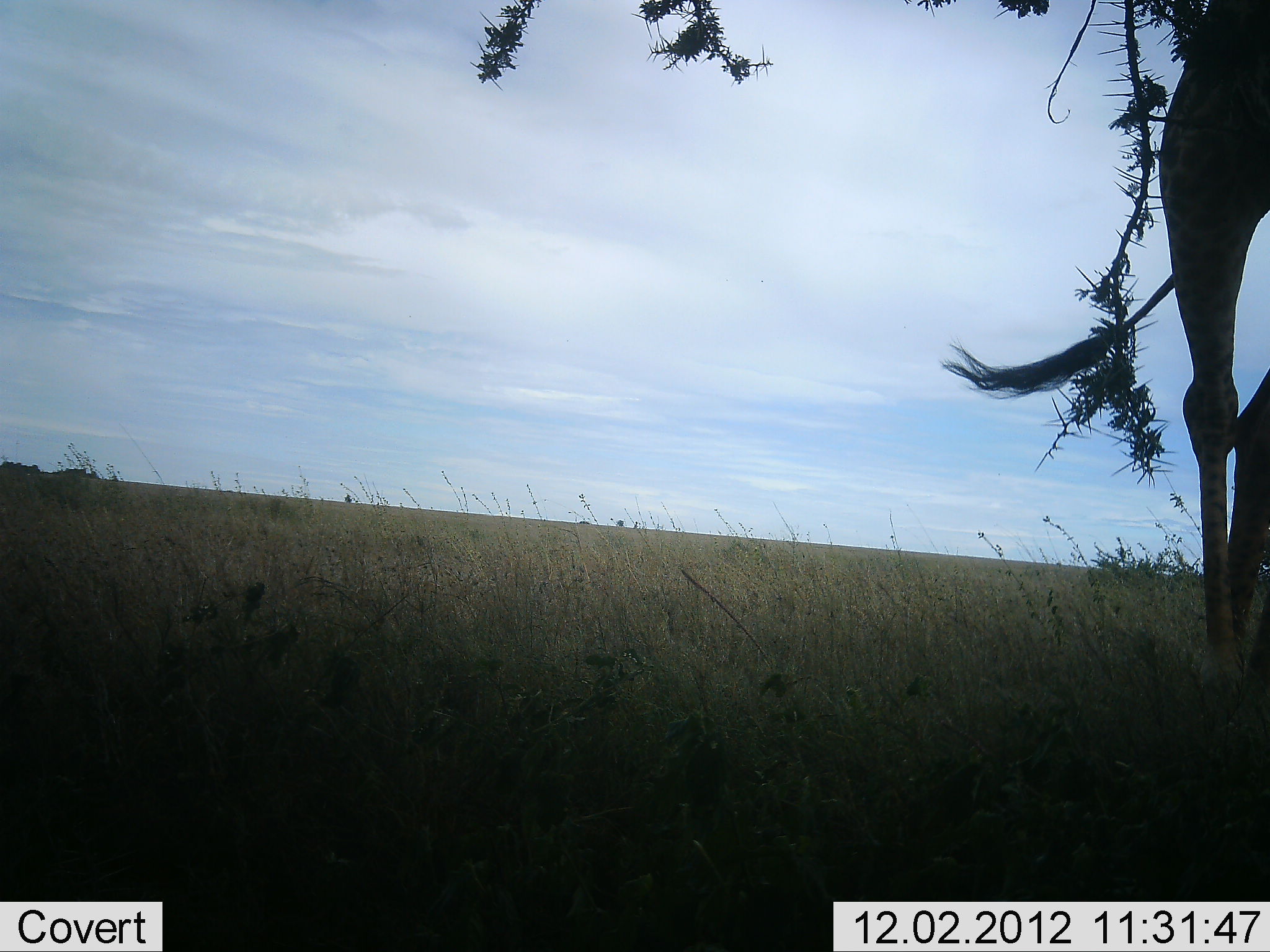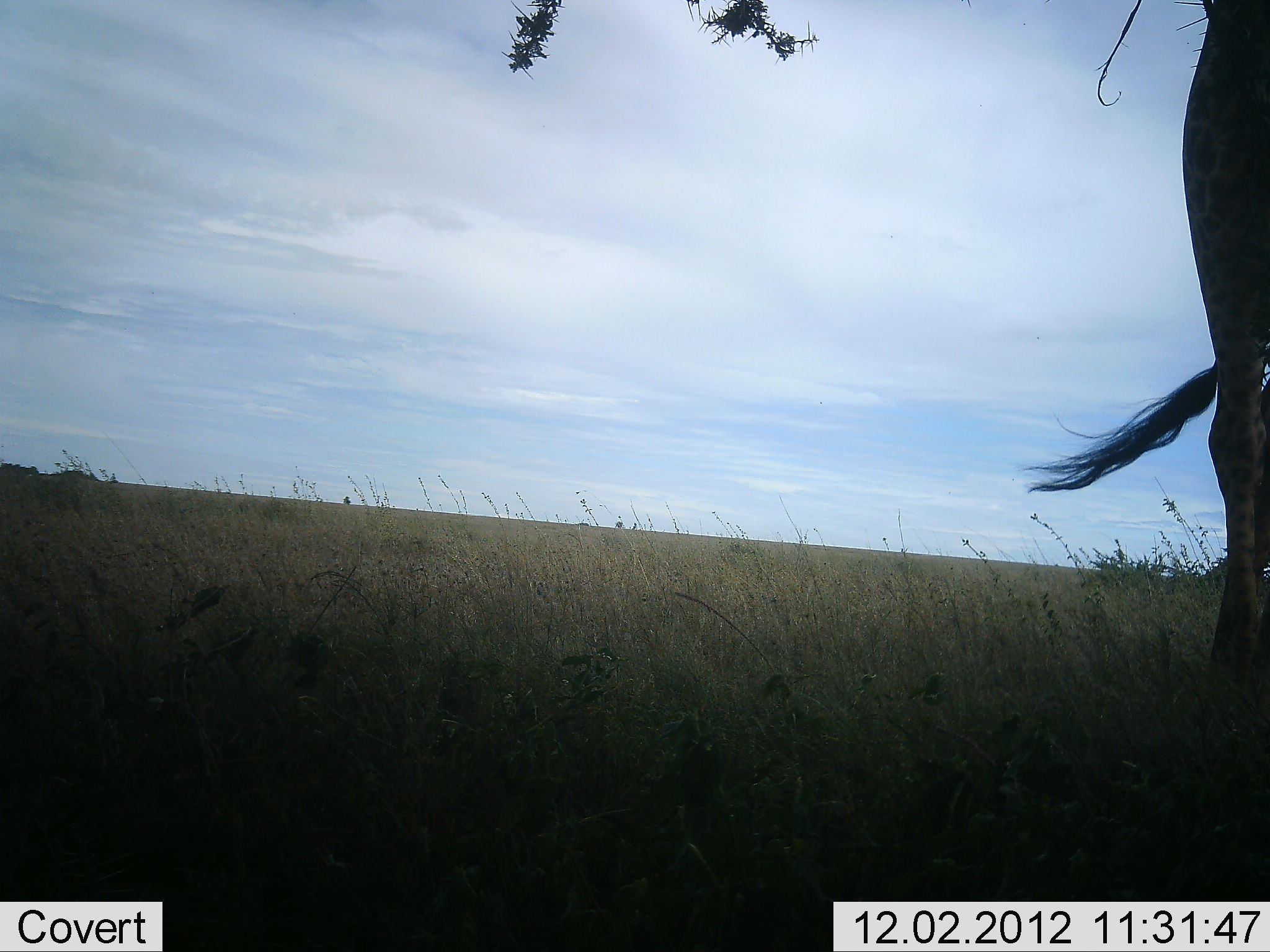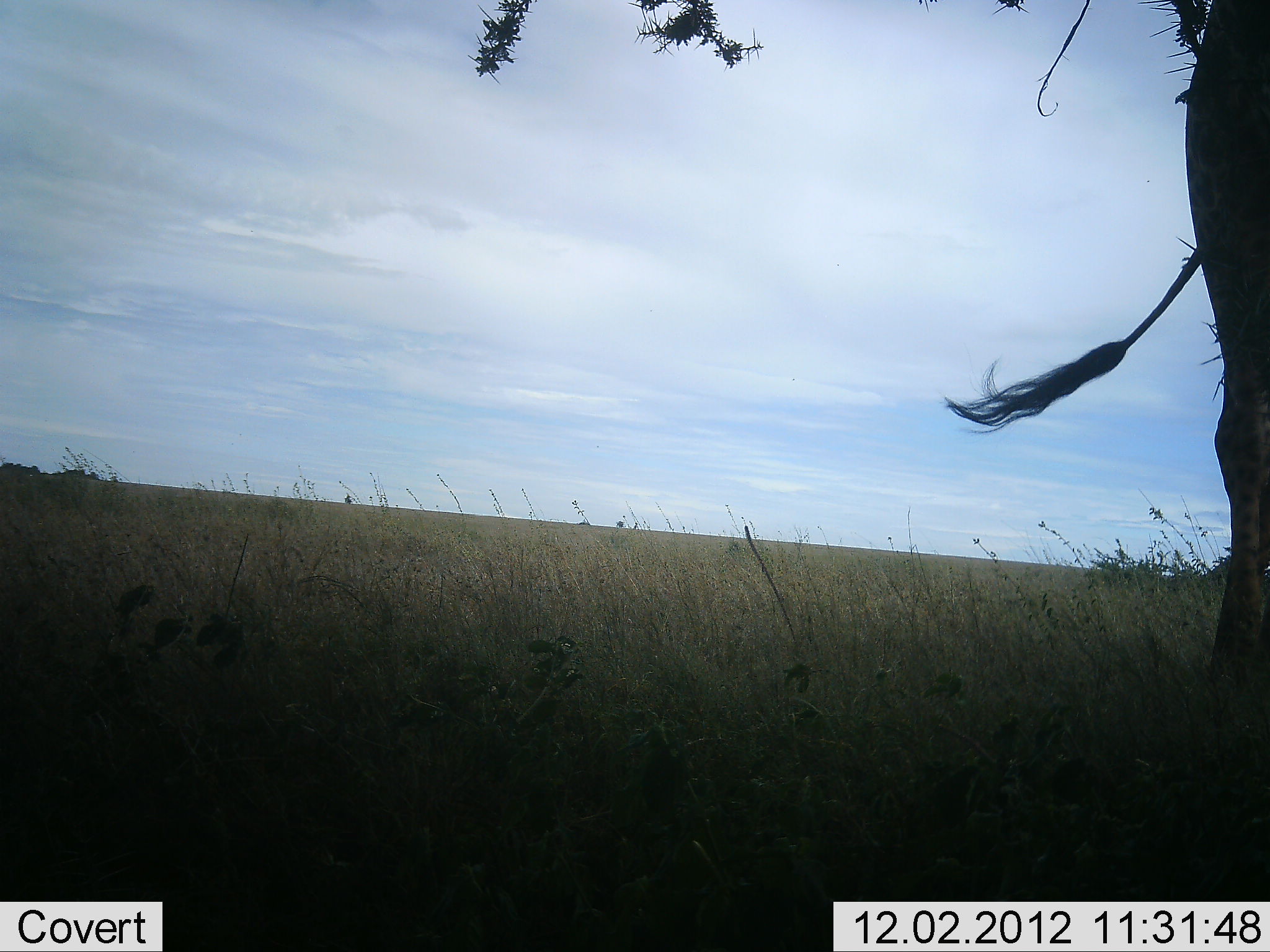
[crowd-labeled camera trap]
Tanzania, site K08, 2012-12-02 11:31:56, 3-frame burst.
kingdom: Animalia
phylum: Chordata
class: Mammalia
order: Artiodactyla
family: Giraffidae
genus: Giraffa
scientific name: Giraffa camelopardalis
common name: giraffe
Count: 1.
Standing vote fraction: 30%.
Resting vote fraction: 0%.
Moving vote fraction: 70%.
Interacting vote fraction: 0%.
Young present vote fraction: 0%.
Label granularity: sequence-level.